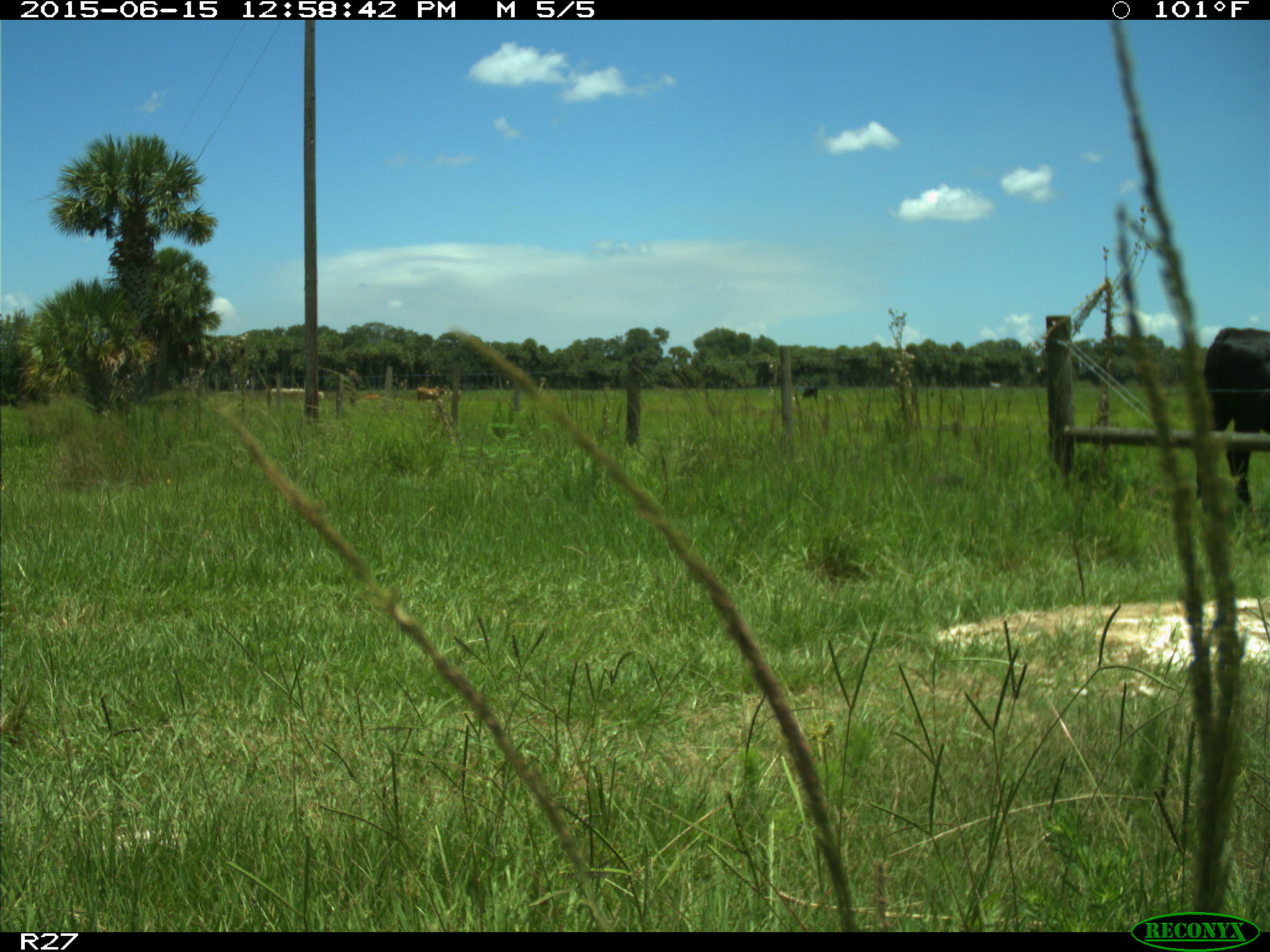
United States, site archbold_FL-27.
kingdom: Animalia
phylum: Chordata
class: Mammalia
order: Artiodactyla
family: Bovidae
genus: Bos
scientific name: Bos taurus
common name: domestic cow